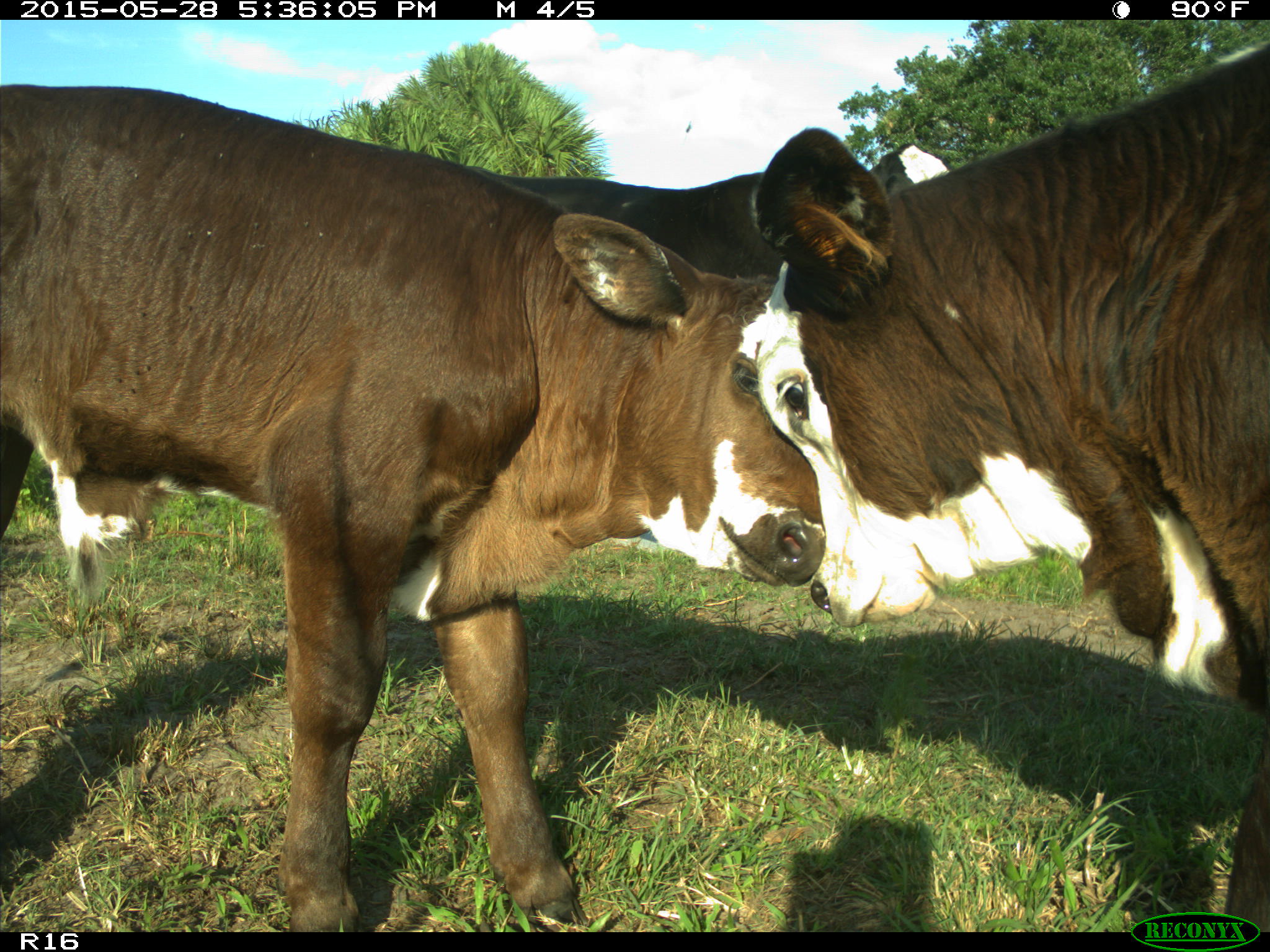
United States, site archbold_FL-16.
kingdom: Animalia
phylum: Chordata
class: Mammalia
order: Artiodactyla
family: Bovidae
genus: Bos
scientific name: Bos taurus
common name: domestic cow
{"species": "Bos taurus (domestic cow)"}